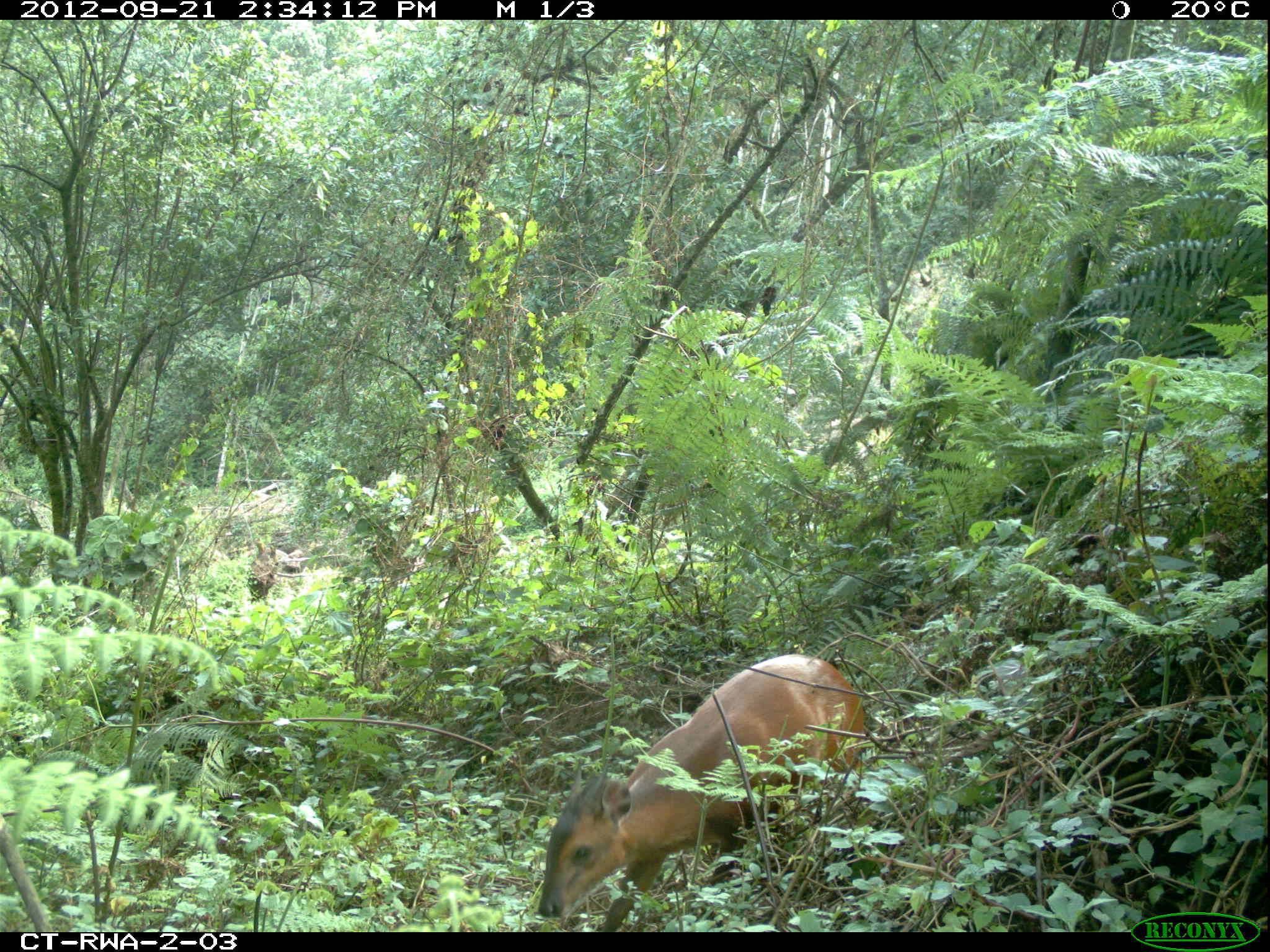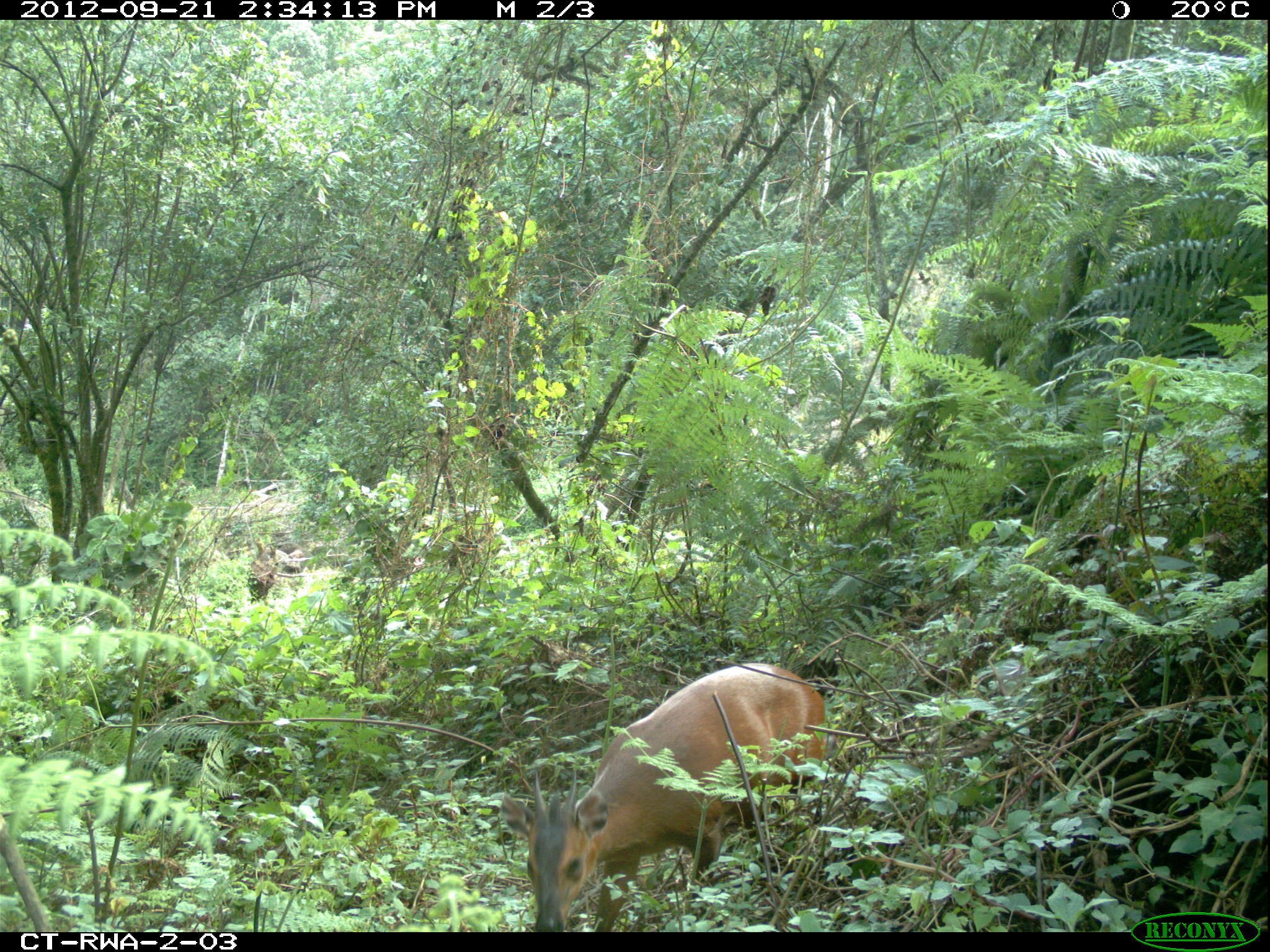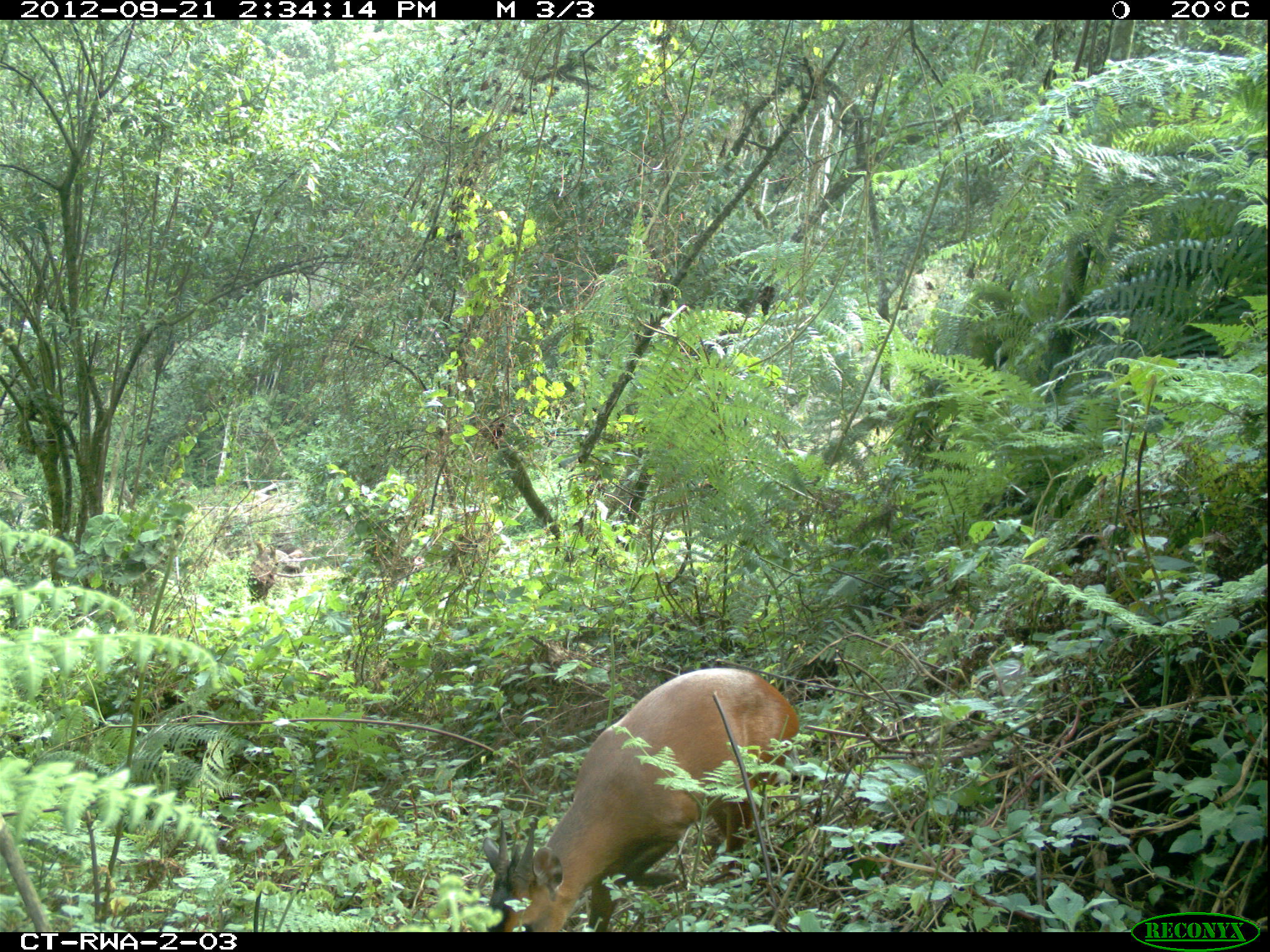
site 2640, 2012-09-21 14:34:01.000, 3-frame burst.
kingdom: Animalia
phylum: Chordata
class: Mammalia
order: Artiodactyla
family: Bovidae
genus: Cephalophus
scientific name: Cephalophus nigrifrons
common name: black-fronted duiker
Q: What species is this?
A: Cephalophus nigrifrons (black-fronted duiker).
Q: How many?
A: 1.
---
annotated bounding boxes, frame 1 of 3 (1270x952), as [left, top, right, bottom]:
cephalophus nigrifrons: [533, 651, 862, 930]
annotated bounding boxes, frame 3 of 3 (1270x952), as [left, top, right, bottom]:
cephalophus nigrifrons: [482, 666, 798, 930]